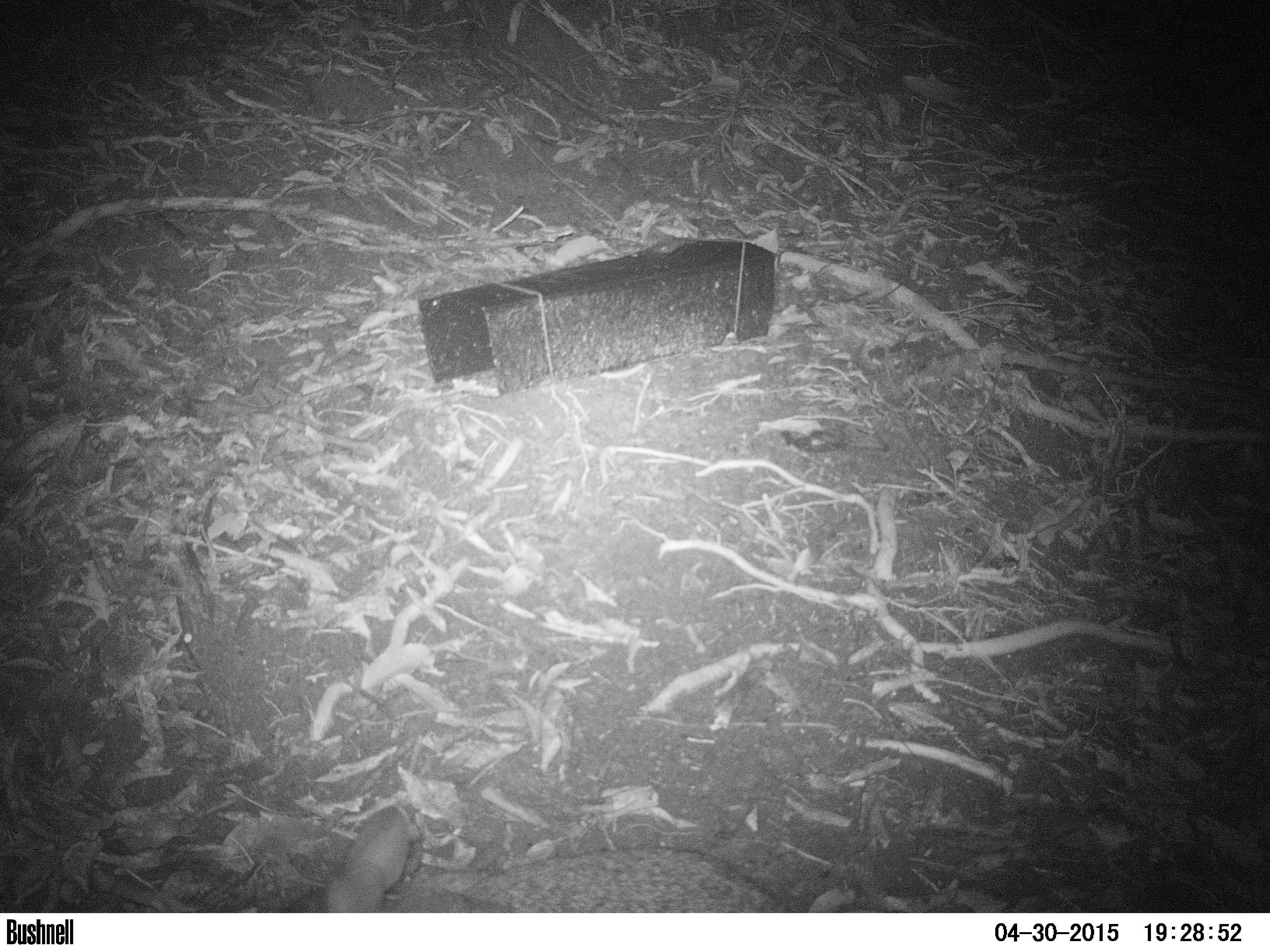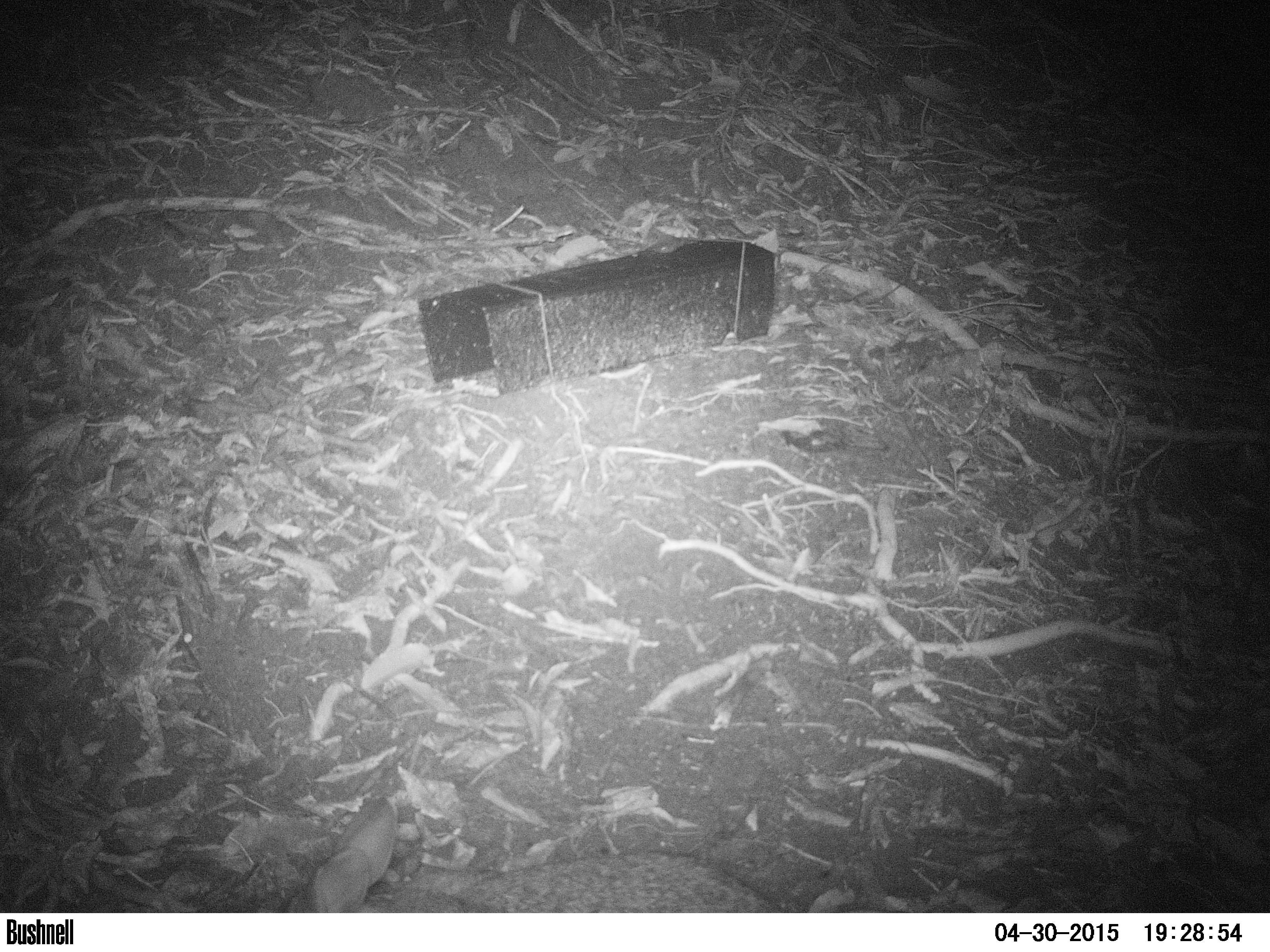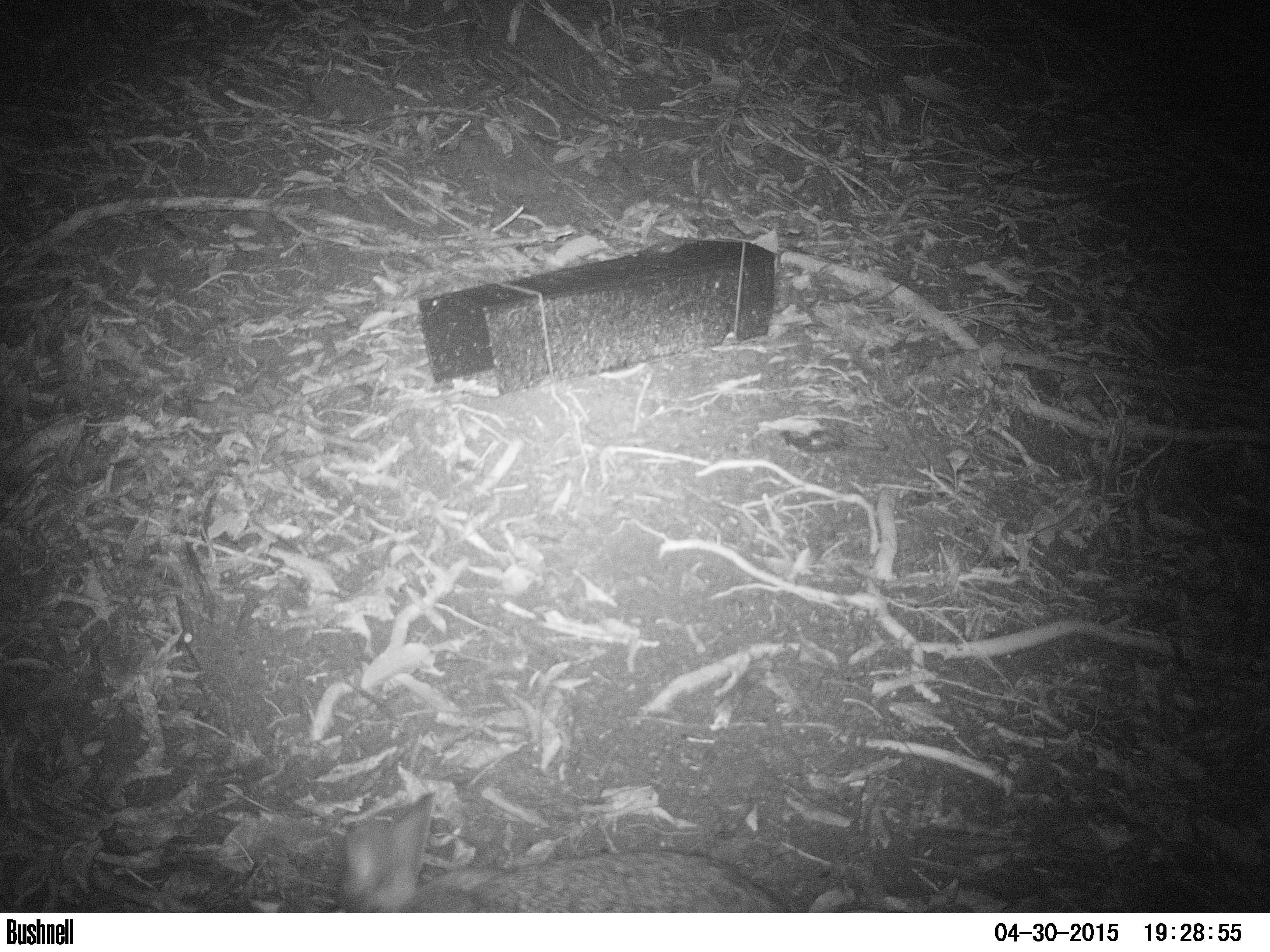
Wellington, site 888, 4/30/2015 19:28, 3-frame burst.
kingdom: Animalia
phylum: Chordata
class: Mammalia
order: Lagomorpha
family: Leporidae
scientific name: Leporidae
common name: rabbit